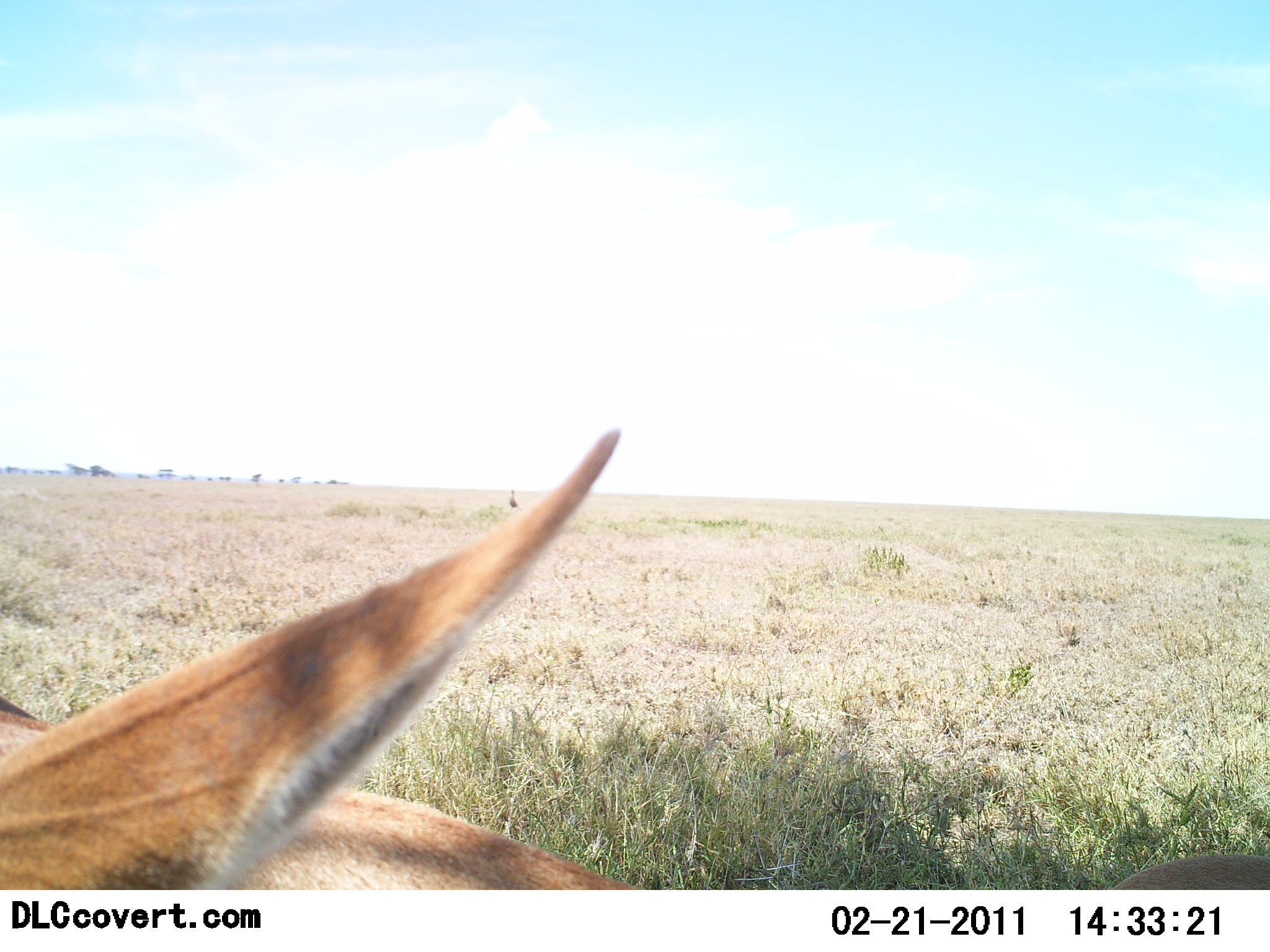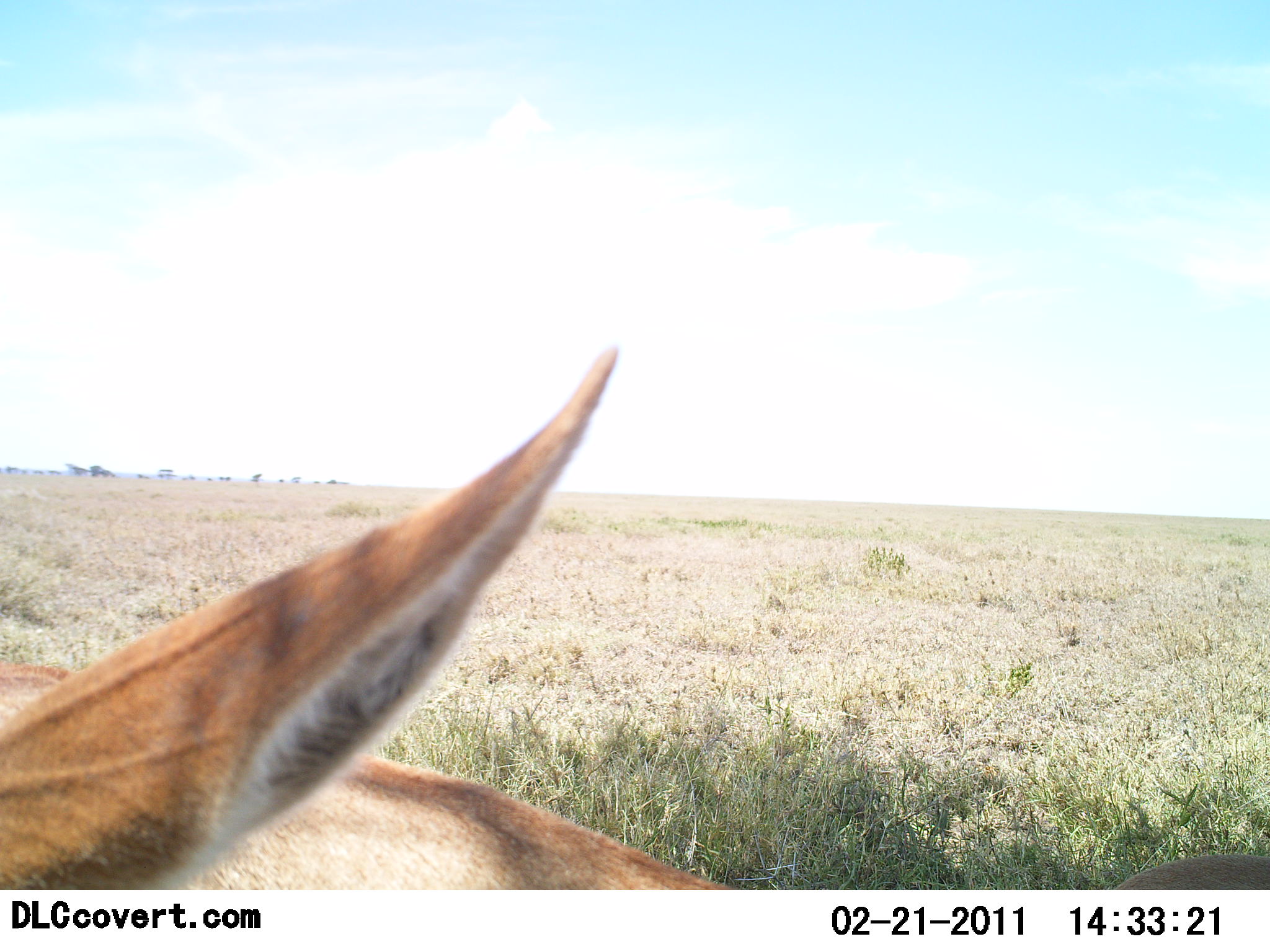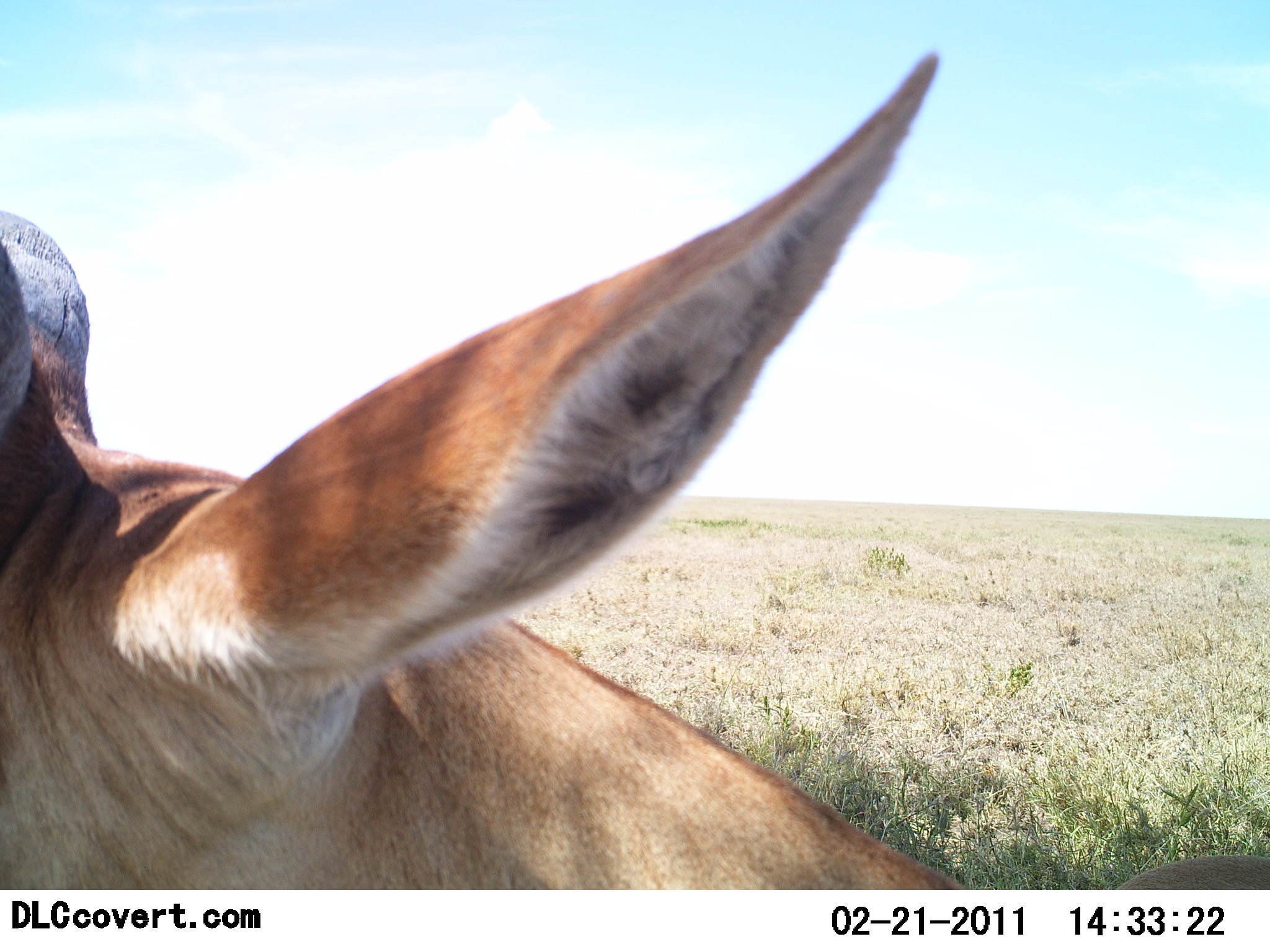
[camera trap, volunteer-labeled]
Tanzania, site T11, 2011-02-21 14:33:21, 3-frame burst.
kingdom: Animalia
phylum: Chordata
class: Mammalia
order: Artiodactyla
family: Bovidae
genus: Alcelaphus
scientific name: Alcelaphus buselaphus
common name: hartebeest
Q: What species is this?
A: Hartebeest (Alcelaphus buselaphus).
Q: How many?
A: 1.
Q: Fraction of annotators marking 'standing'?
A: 62%.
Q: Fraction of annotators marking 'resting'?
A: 38%.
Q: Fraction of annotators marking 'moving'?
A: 0%.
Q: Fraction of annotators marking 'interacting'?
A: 0%.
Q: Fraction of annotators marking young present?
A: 0%.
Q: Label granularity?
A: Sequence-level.